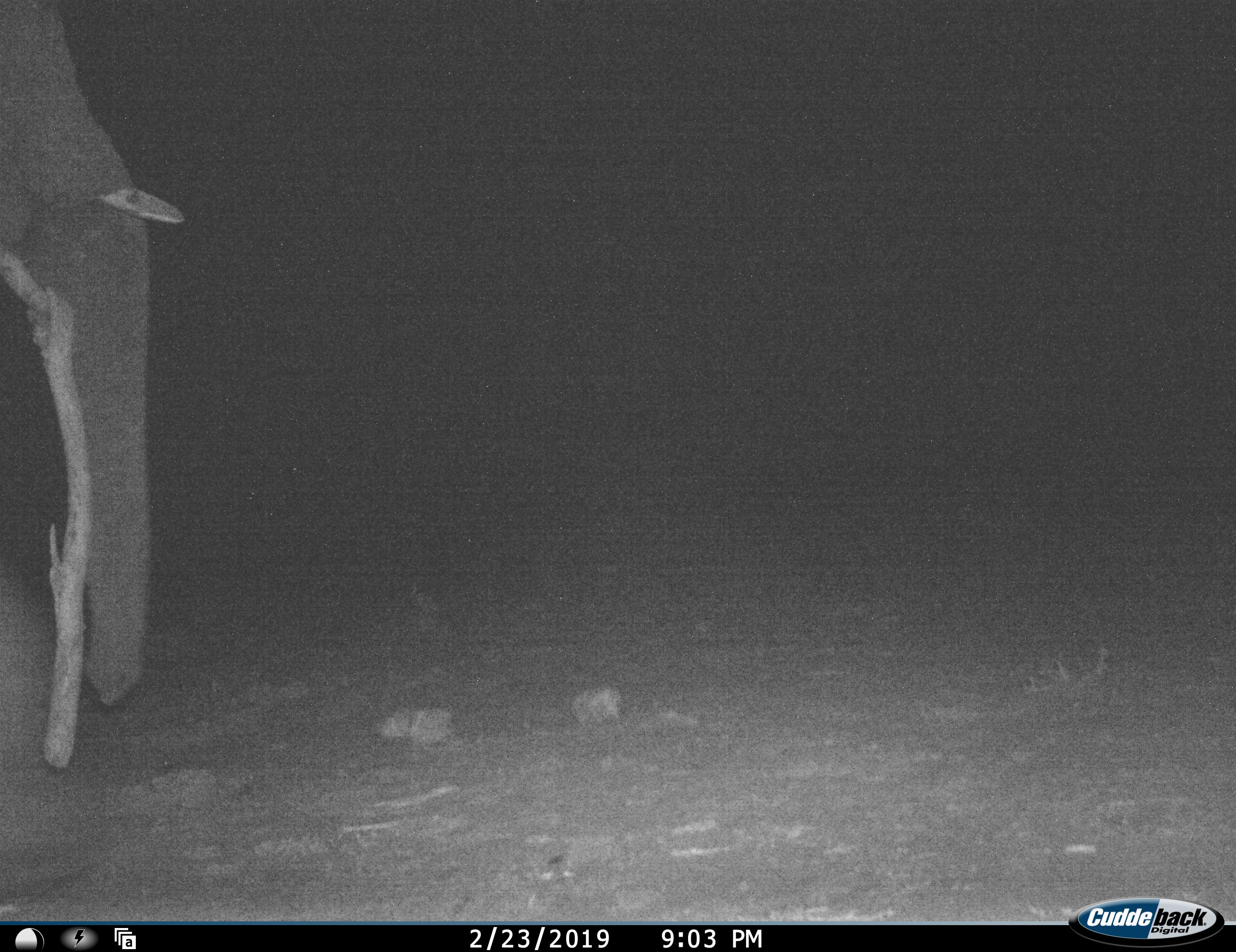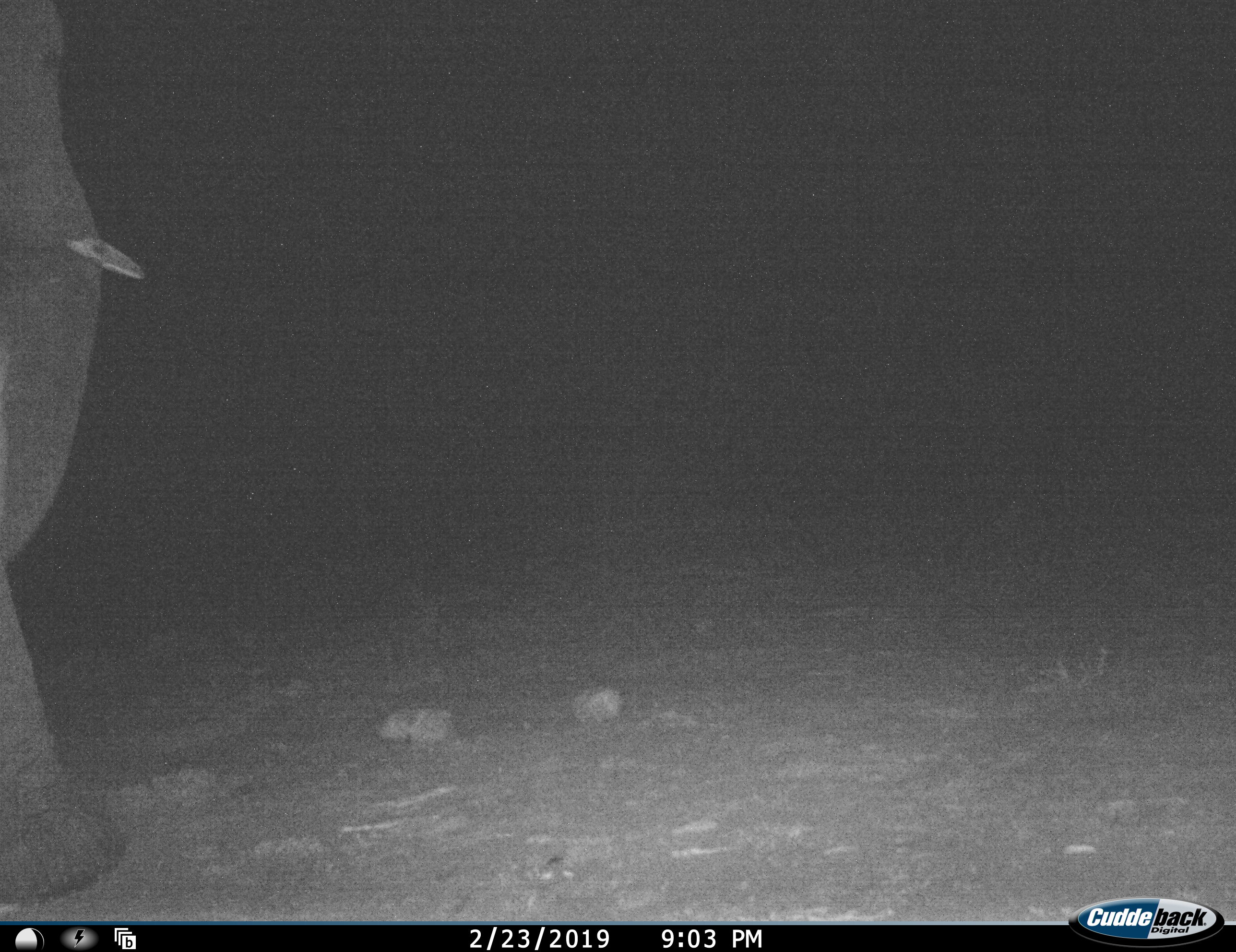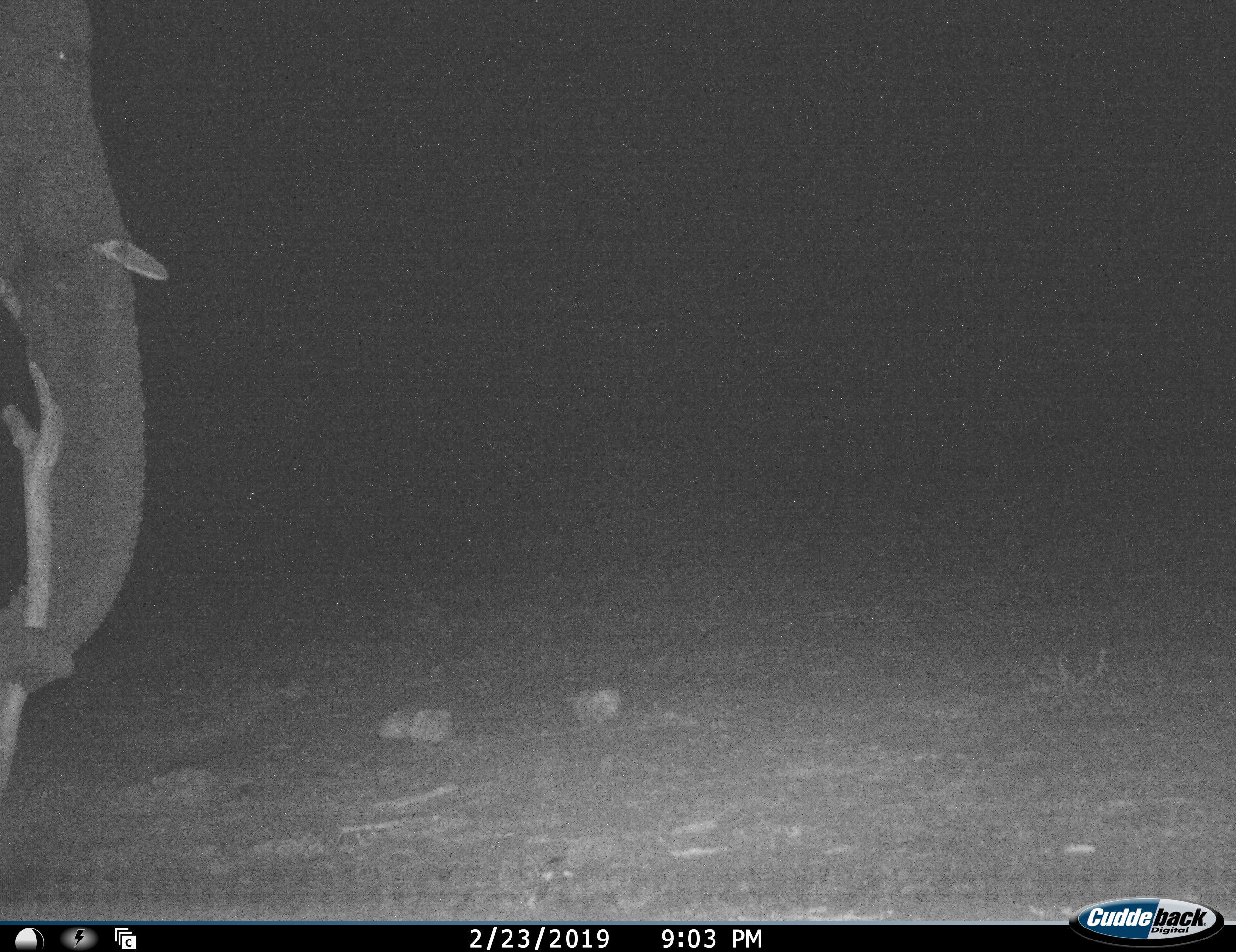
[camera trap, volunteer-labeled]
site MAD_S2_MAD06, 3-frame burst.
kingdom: Animalia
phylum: Chordata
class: Mammalia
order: Proboscidea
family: Elephantidae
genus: Loxodonta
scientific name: Loxodonta africana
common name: african bush elephant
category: elephant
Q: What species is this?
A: Elephant (african bush elephant) (Loxodonta africana).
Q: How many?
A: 1.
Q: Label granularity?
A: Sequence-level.